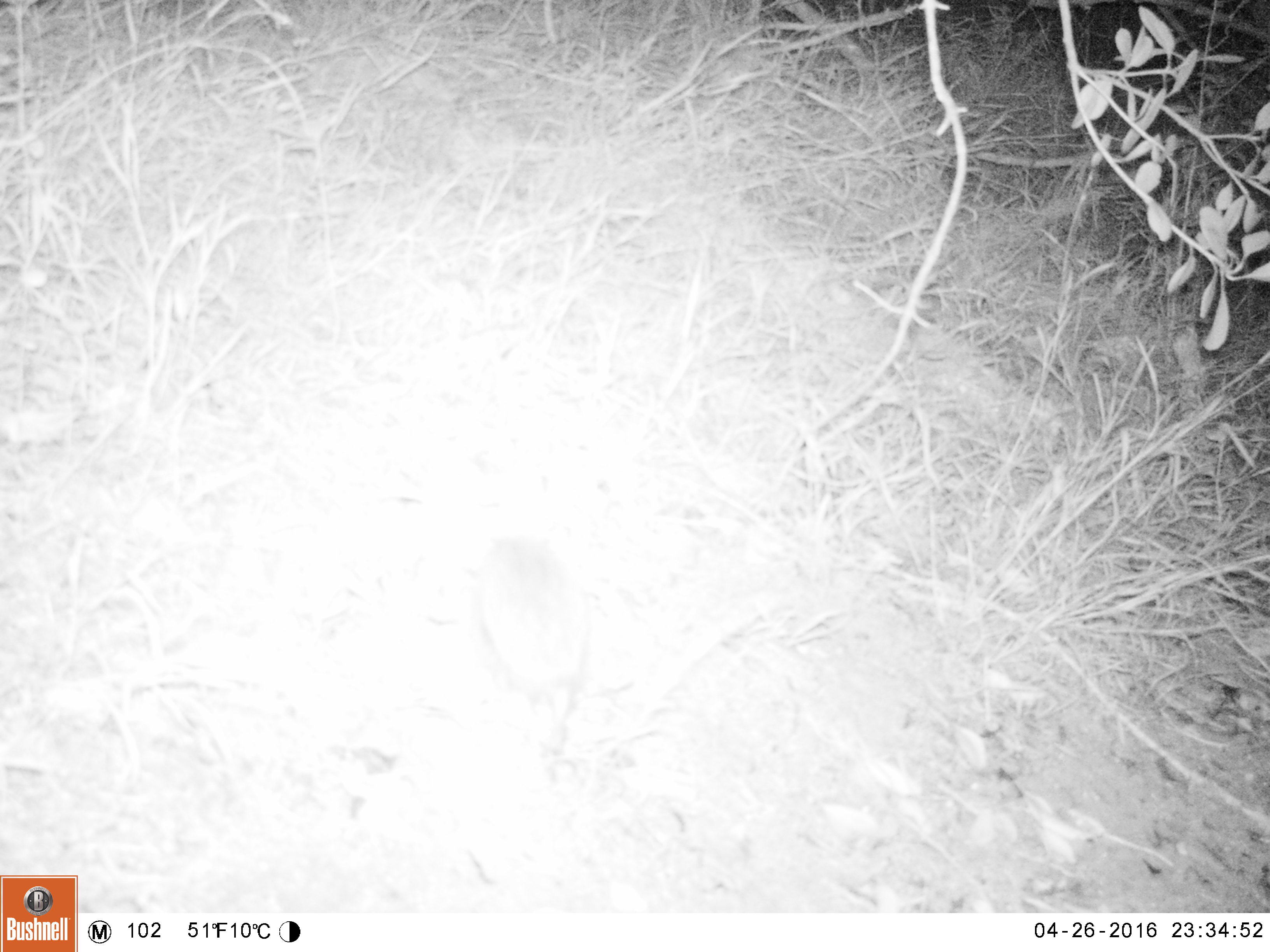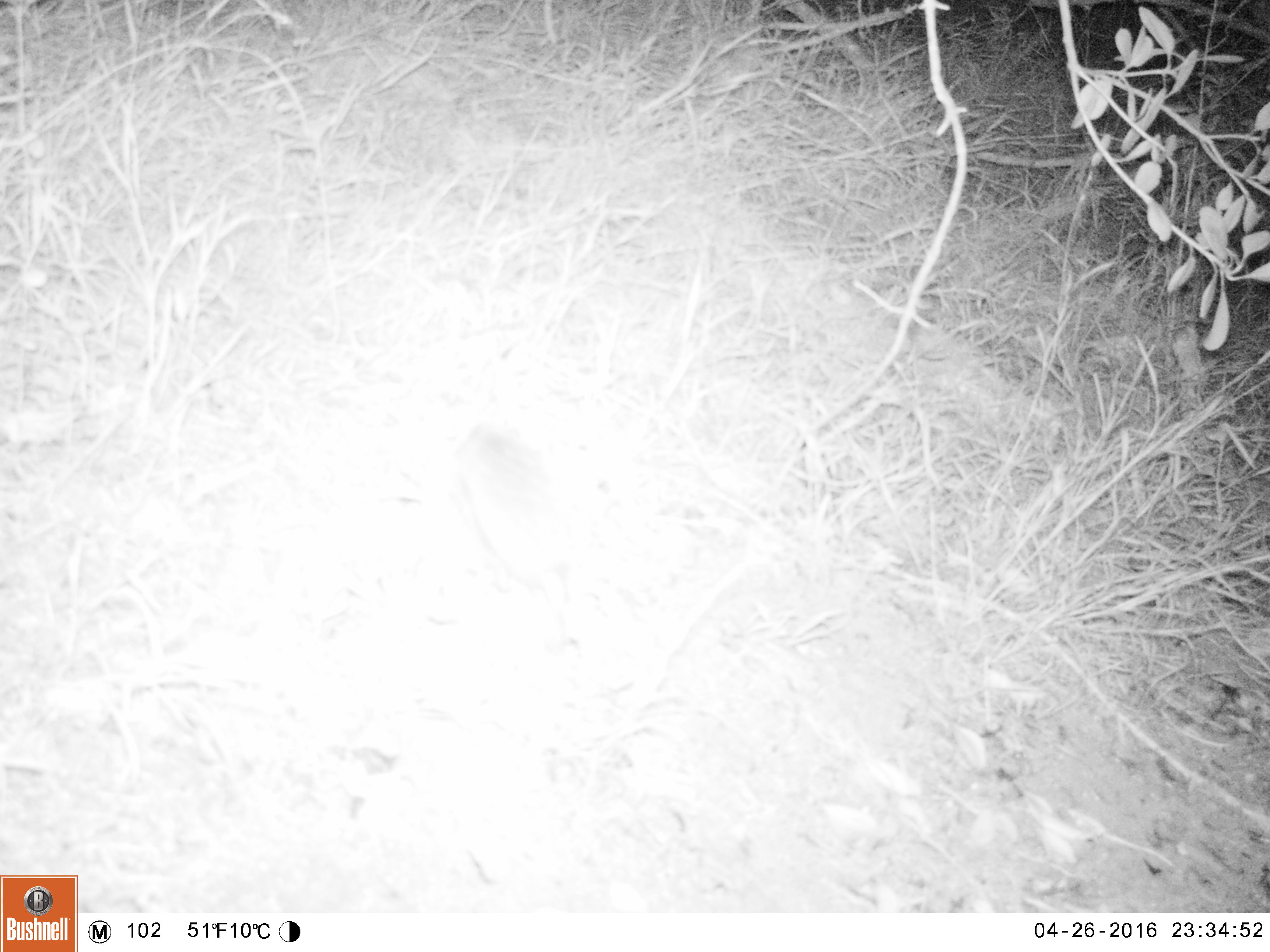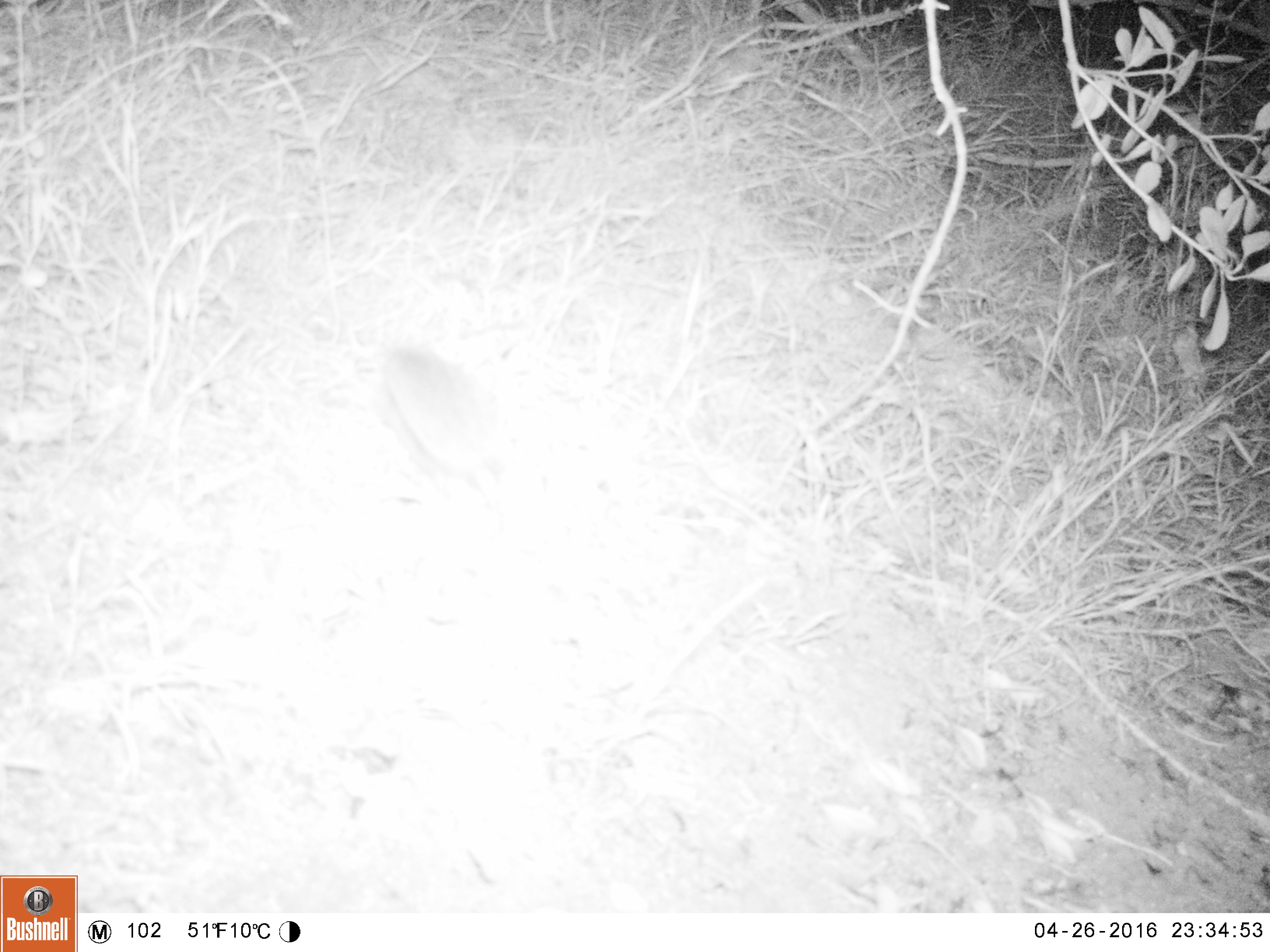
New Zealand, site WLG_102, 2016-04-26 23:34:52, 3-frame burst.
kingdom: Animalia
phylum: Chordata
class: Mammalia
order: Eulipotyphla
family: Erinaceidae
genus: Erinaceus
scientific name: Erinaceus europaeus europaeus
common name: european hedgehog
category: hedgehog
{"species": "hedgehog (european hedgehog) (Erinaceus europaeus europaeus)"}